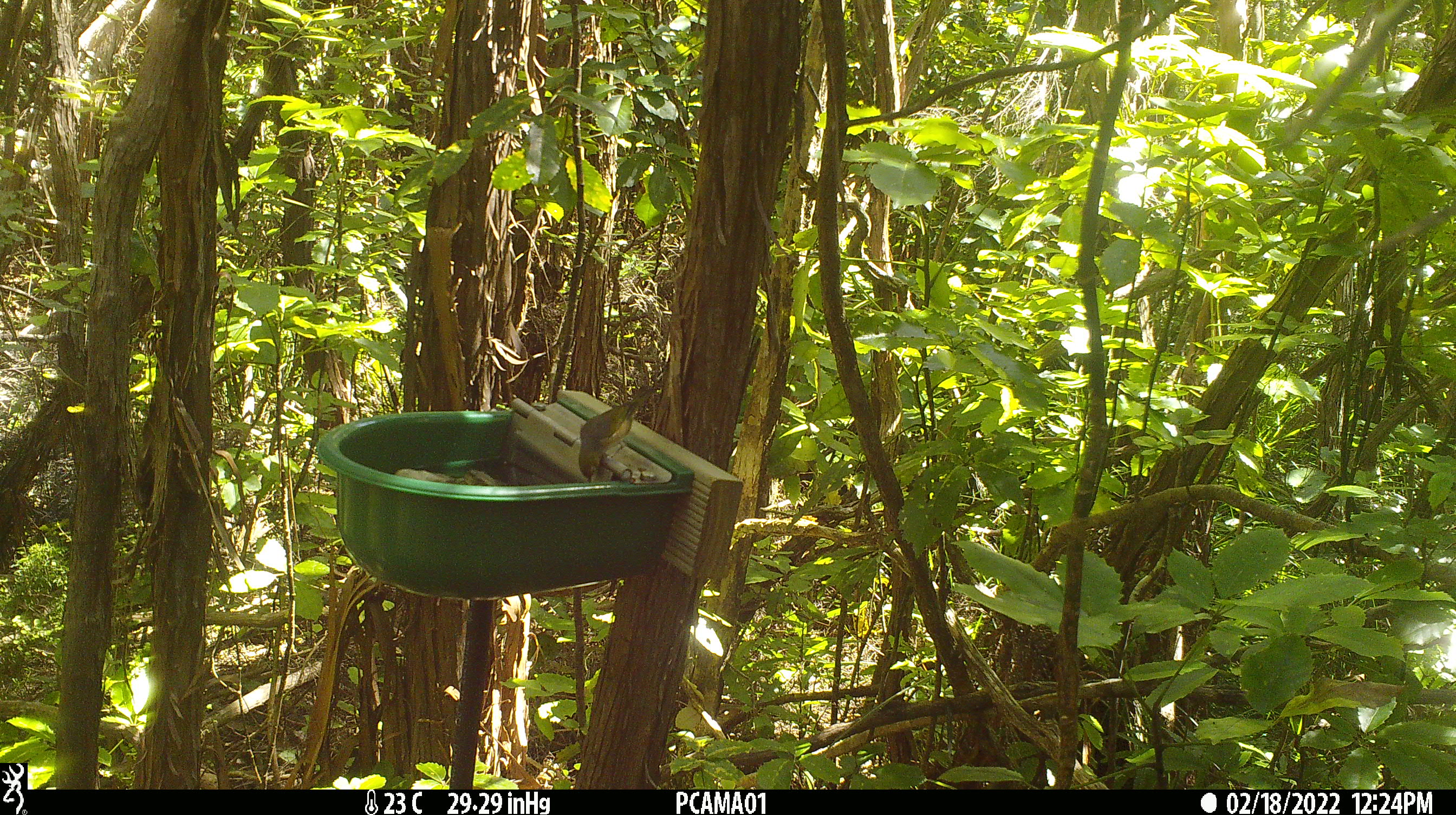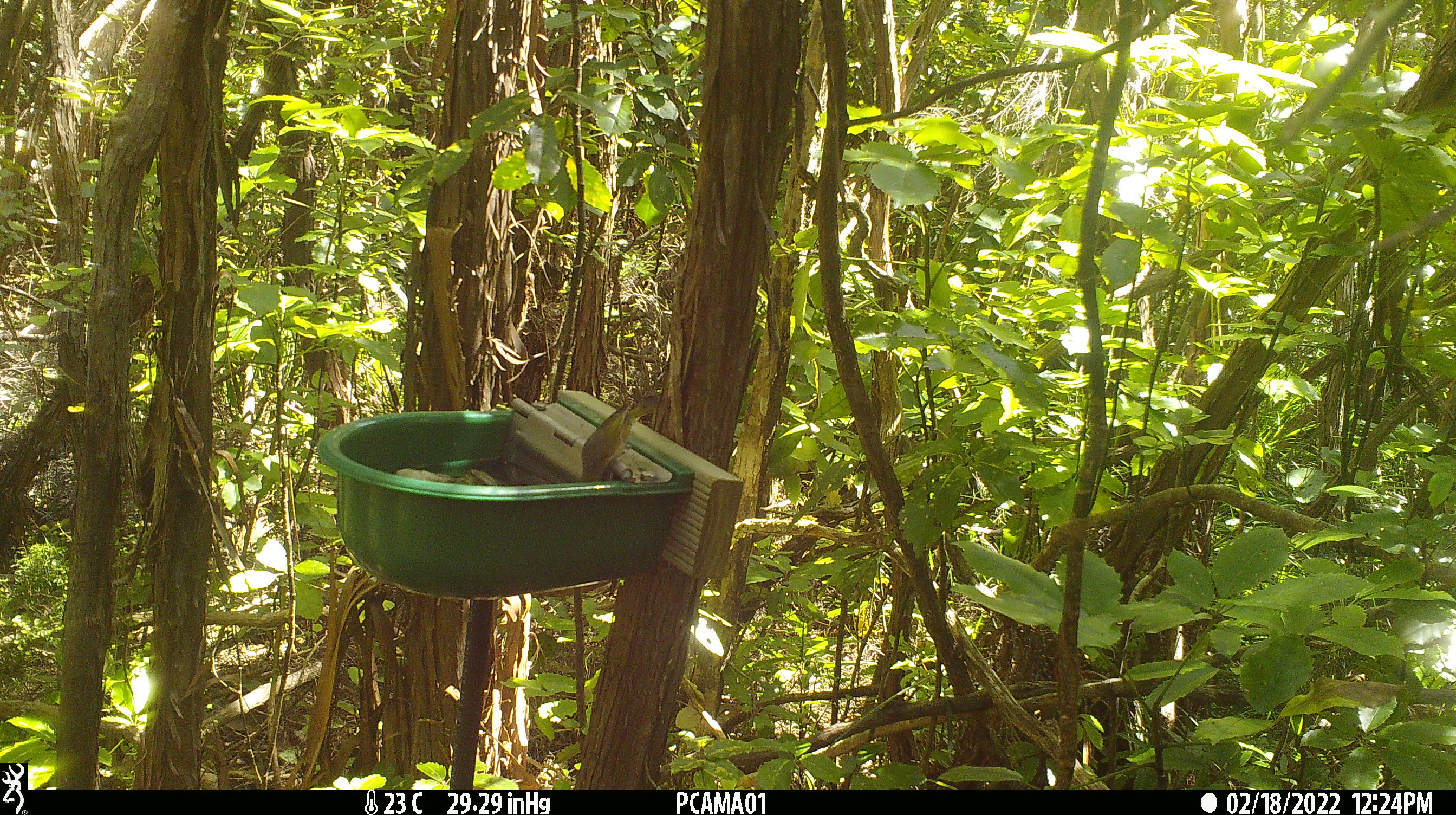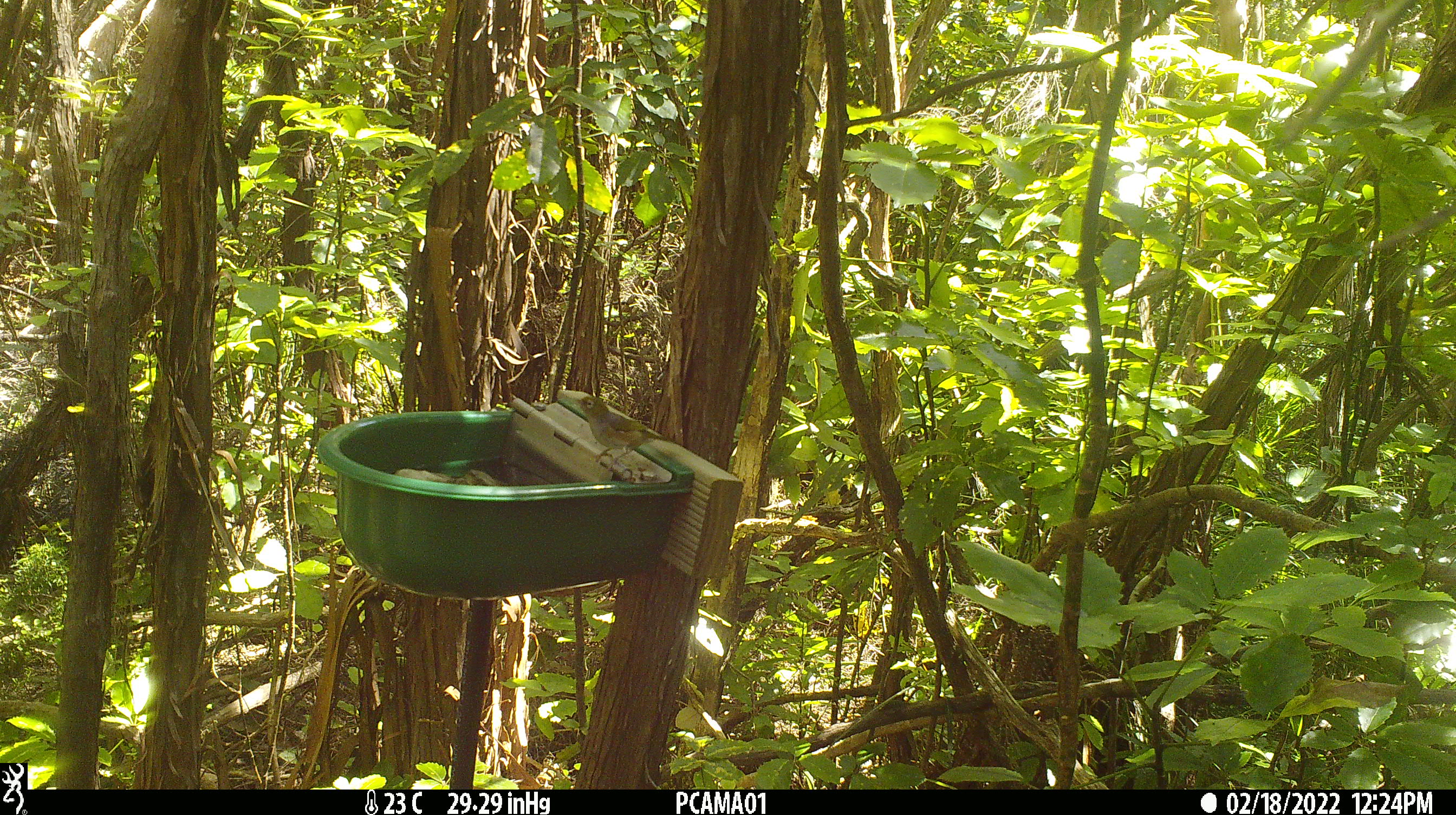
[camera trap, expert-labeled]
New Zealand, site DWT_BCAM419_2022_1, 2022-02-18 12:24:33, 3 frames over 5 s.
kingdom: Animalia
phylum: Chordata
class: Aves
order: Passeriformes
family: Zosteropidae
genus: Zosterops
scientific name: Zosterops lateralis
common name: silvereye